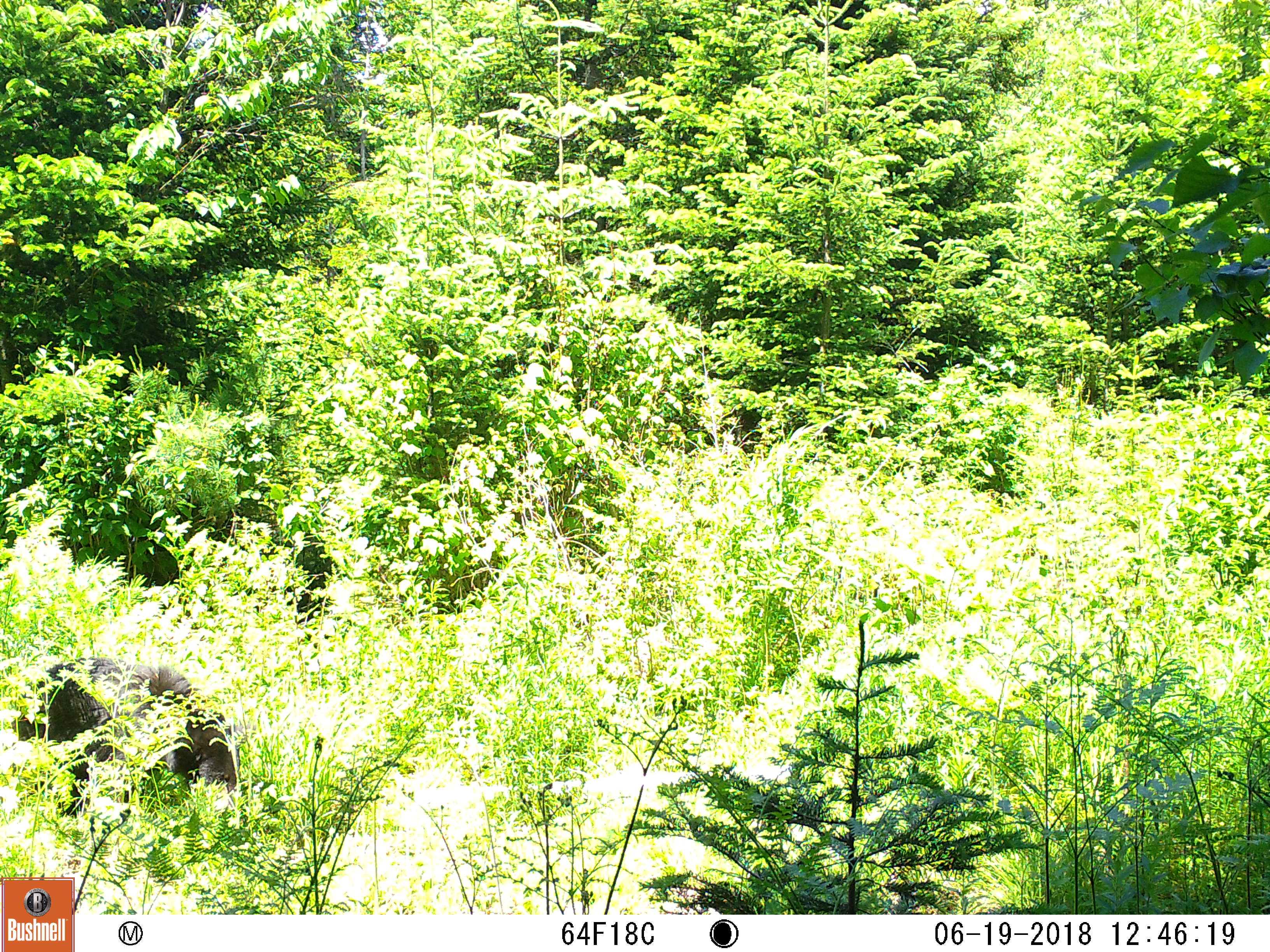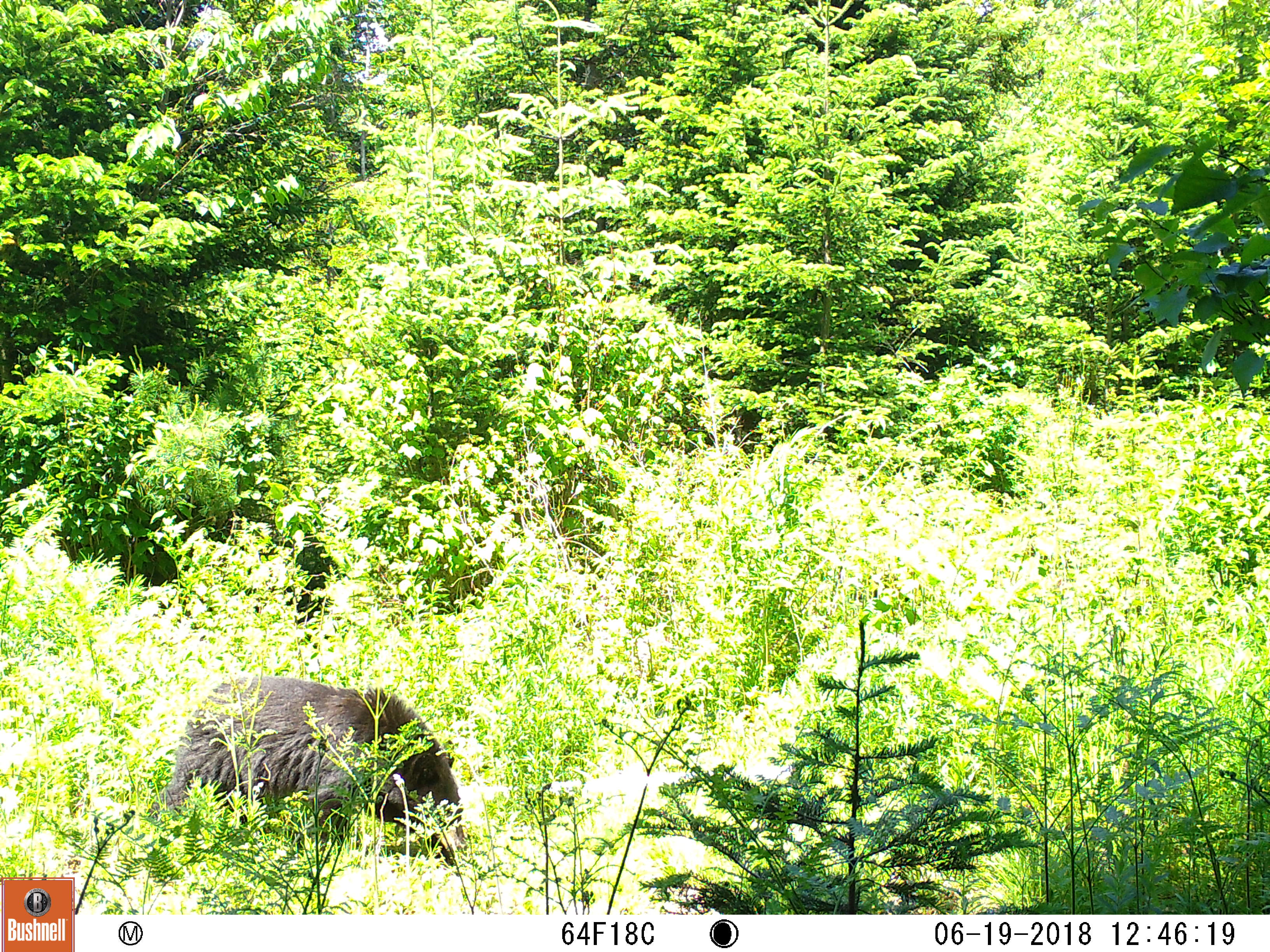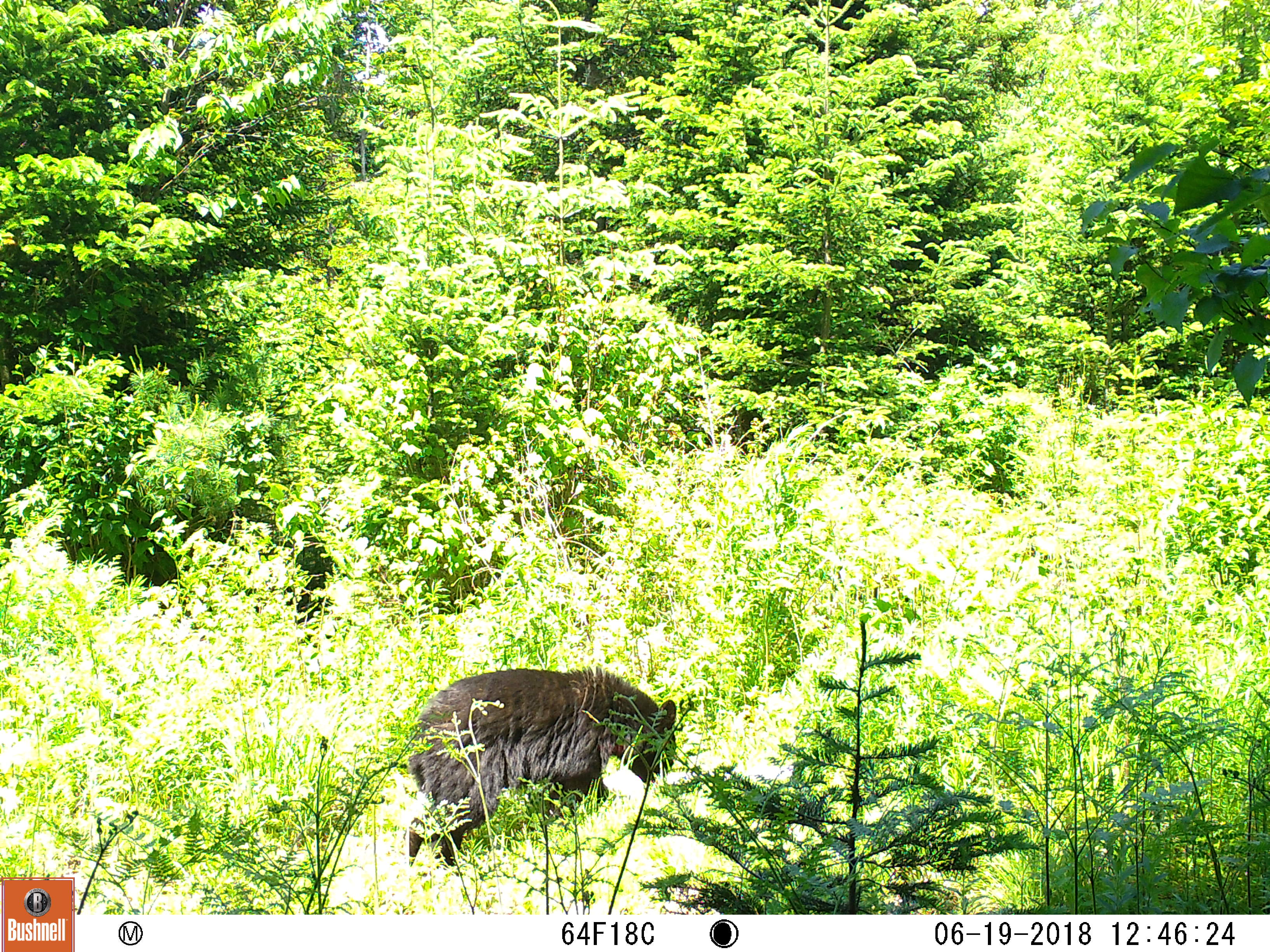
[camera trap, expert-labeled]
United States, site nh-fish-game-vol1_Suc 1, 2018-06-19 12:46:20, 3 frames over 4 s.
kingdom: Animalia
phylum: Chordata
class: Mammalia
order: Carnivora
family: Ursidae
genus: Ursus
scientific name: Ursus americanus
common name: black bear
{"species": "black bear (Ursus americanus)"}